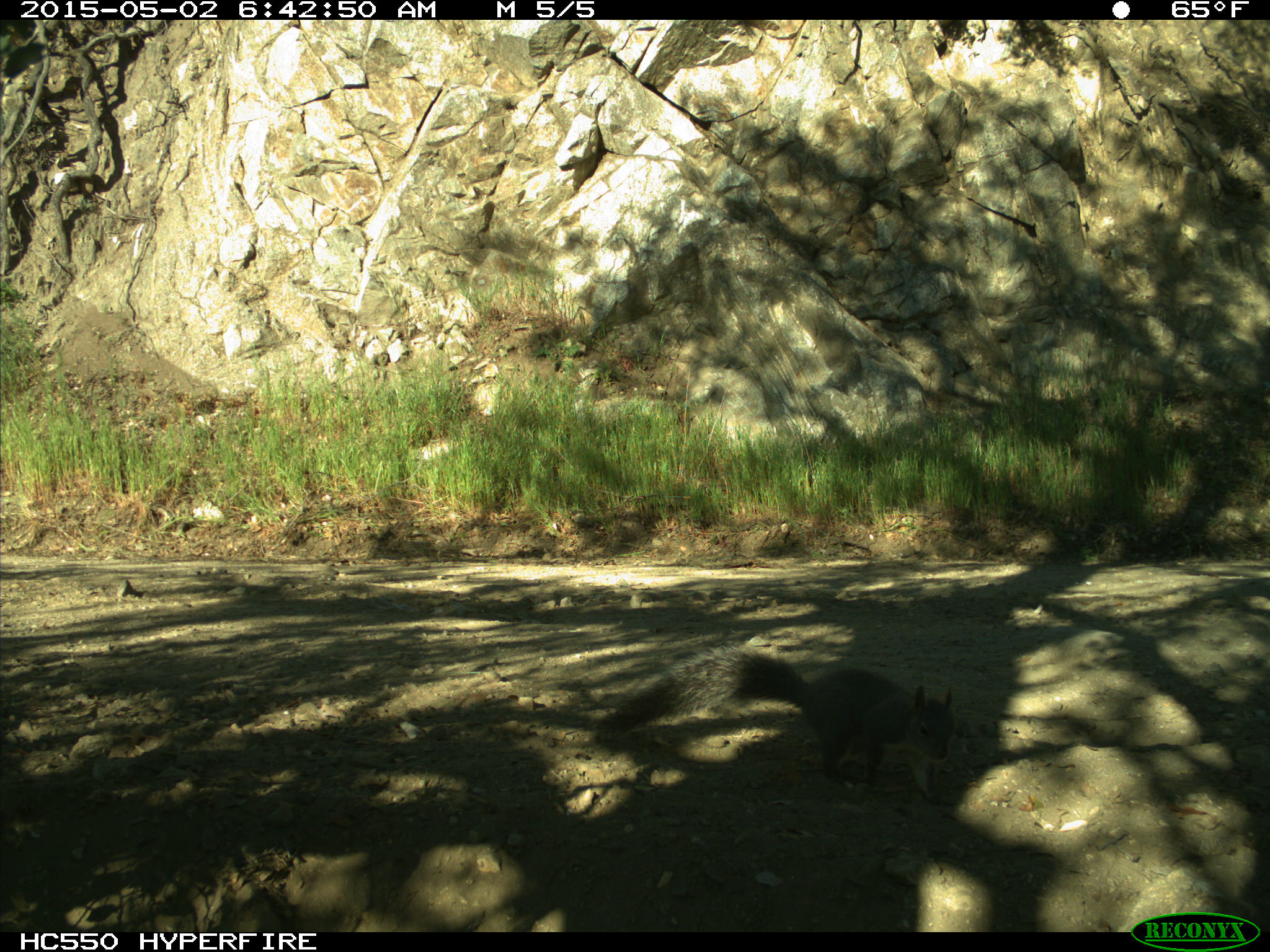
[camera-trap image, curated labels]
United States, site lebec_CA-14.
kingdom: Animalia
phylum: Chordata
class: Mammalia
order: Rodentia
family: Sciuridae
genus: Sciurus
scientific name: Sciurus carolinensis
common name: eastern gray squirrel